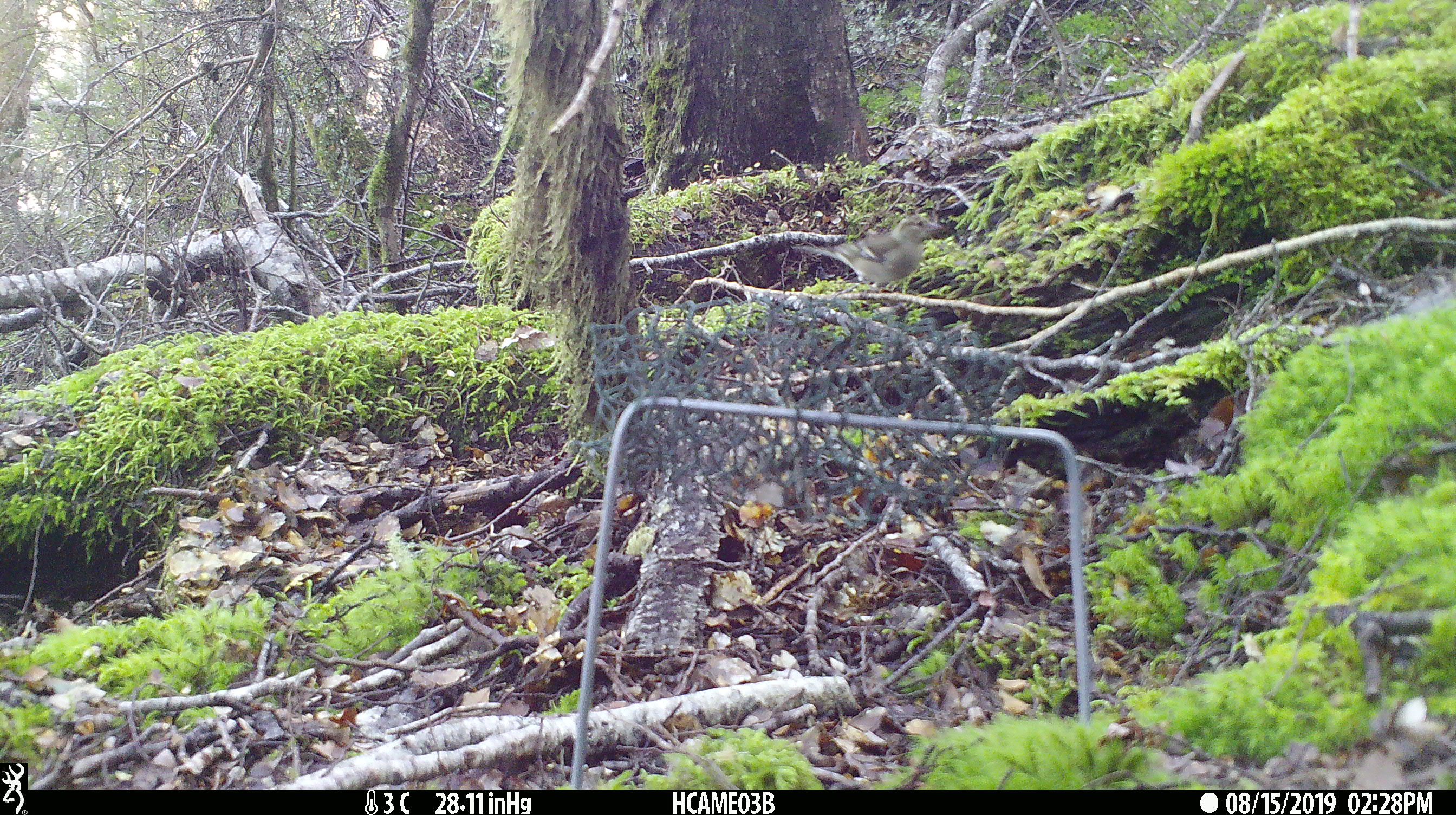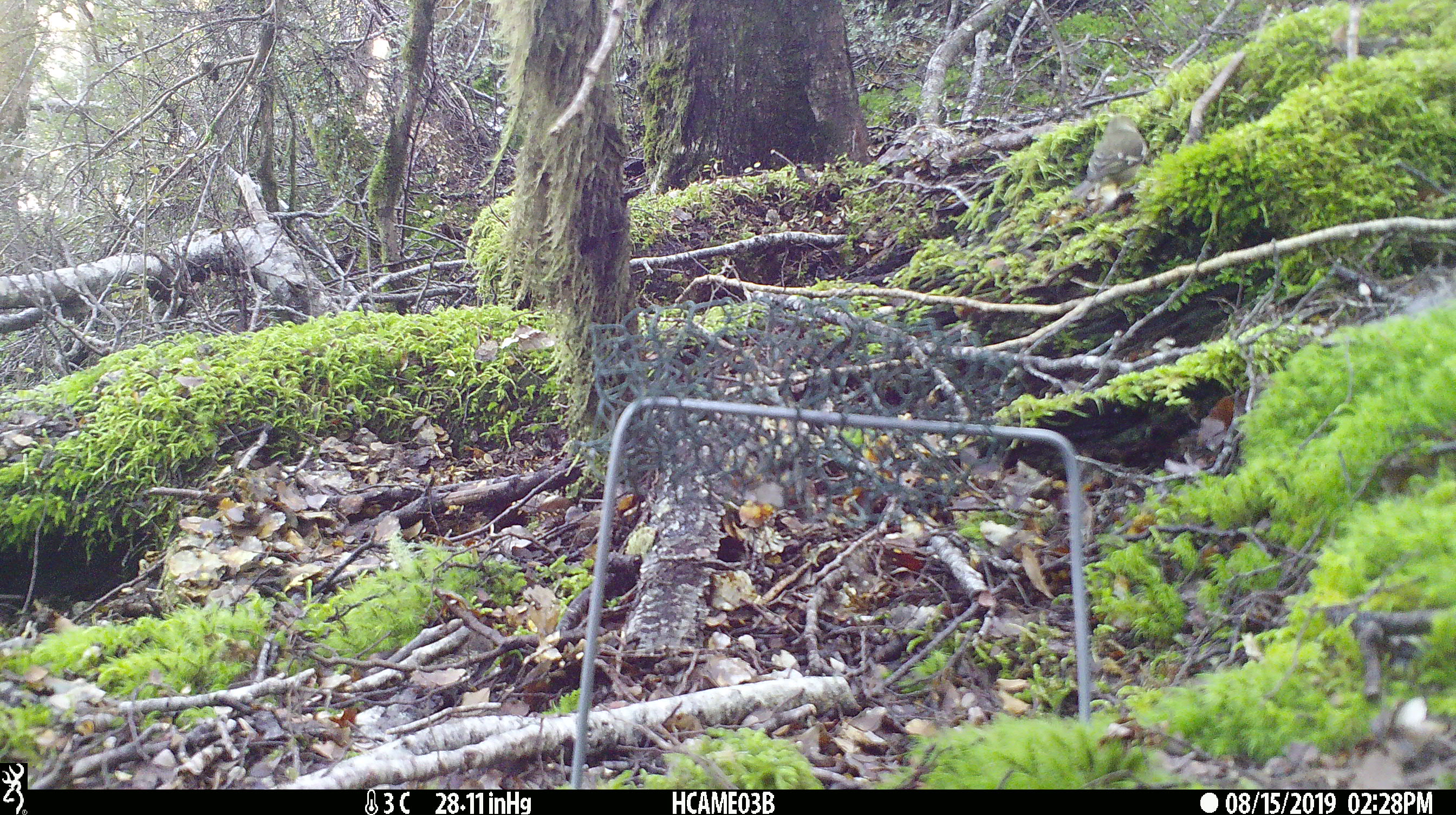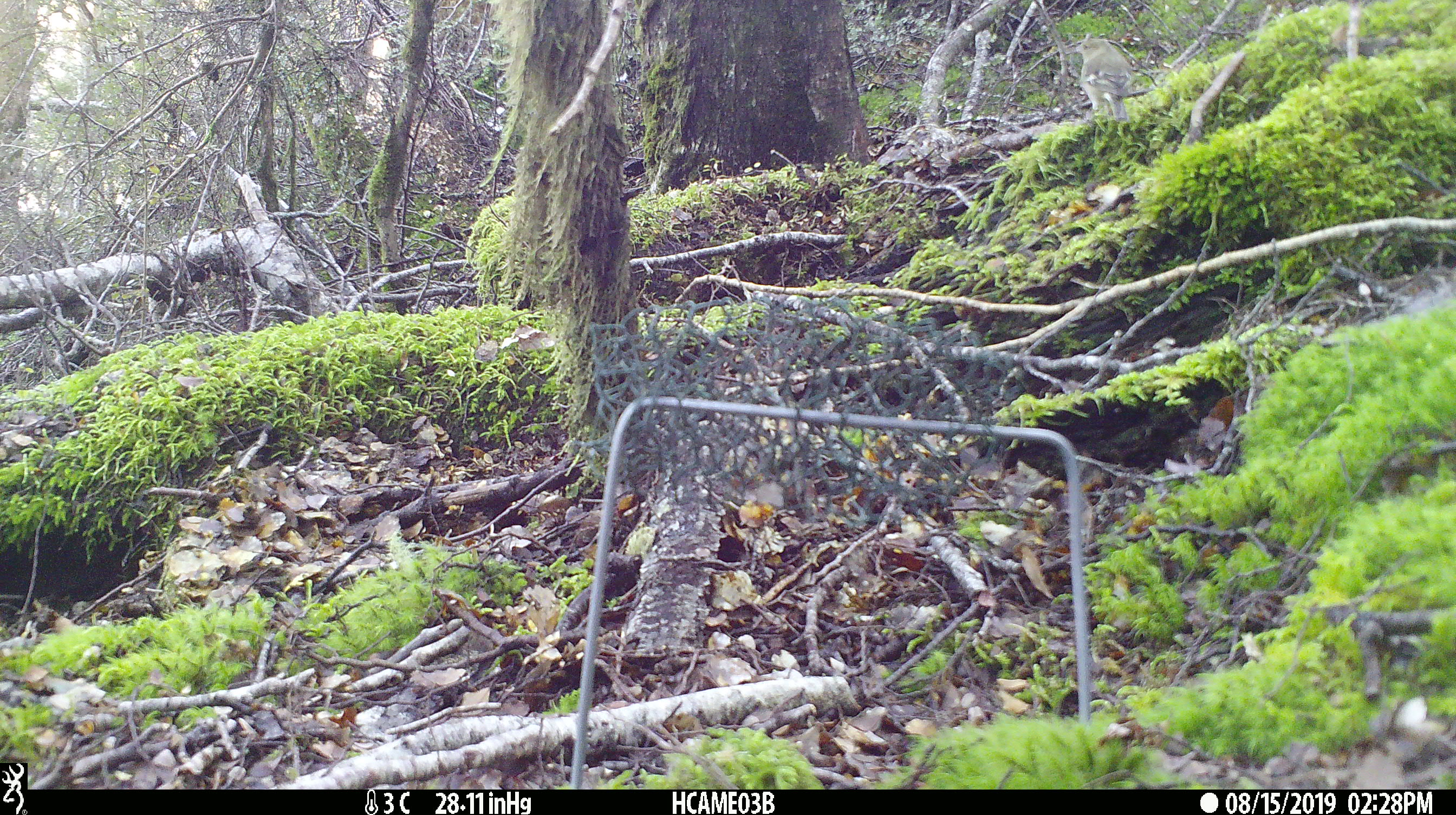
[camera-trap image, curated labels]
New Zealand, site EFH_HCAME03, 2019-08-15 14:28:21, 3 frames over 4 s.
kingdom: Animalia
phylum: Chordata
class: Aves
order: Passeriformes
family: Fringillidae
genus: Fringilla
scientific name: Fringilla coelebs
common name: common chaffinch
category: chaffinch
Chaffinch (common chaffinch) (Fringilla coelebs).